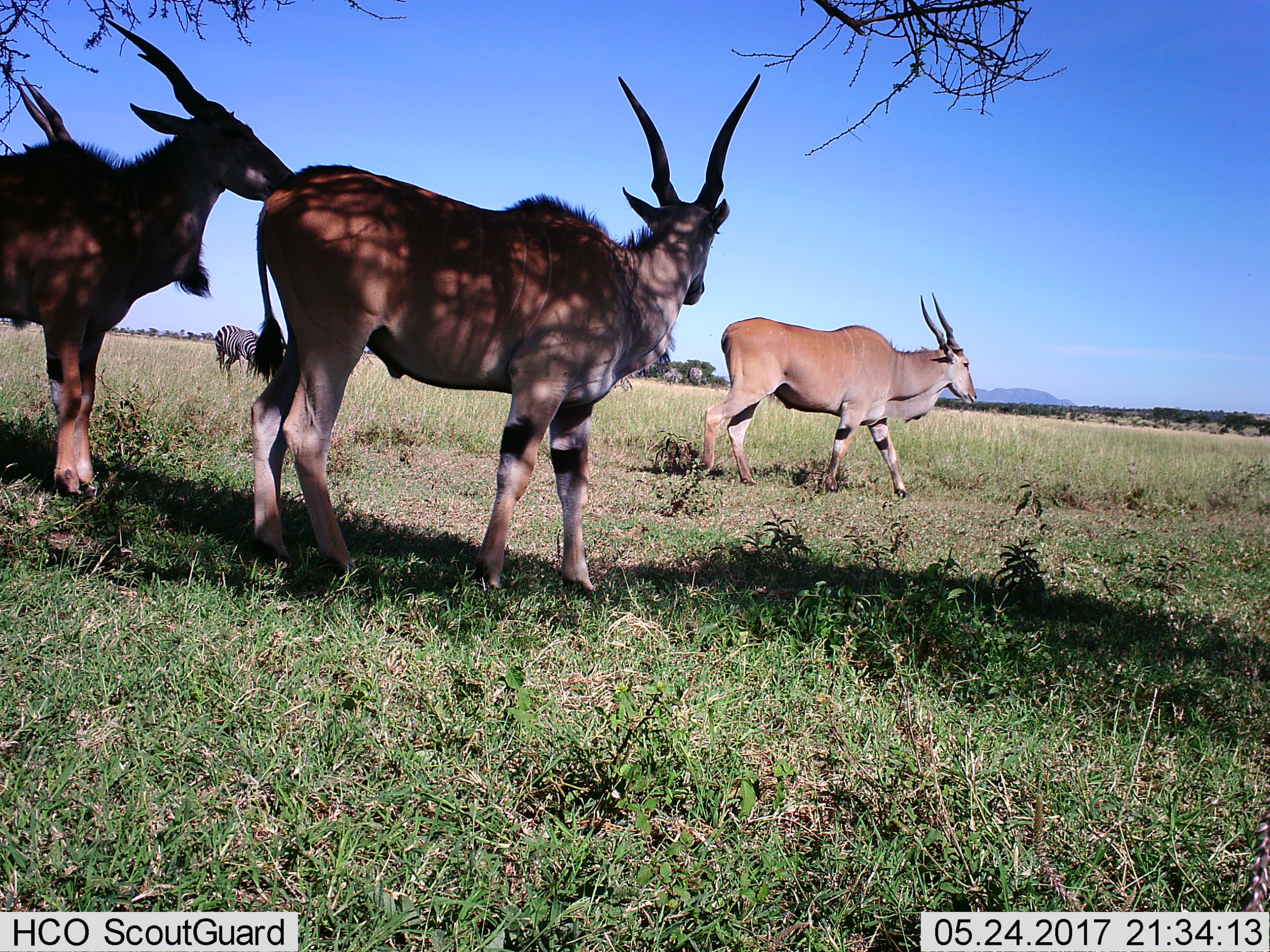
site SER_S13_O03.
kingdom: Animalia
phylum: Chordata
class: Mammalia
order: Artiodactyla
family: Bovidae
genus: Tragelaphus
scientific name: Tragelaphus oryx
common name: eland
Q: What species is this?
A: Eland (Tragelaphus oryx).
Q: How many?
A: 3.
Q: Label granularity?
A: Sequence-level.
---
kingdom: Animalia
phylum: Chordata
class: Mammalia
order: Perissodactyla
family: Equidae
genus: Equus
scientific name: Equus quagga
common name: plains zebra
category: zebraplains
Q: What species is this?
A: Zebraplains (plains zebra) (Equus quagga).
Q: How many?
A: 1.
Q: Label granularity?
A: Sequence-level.